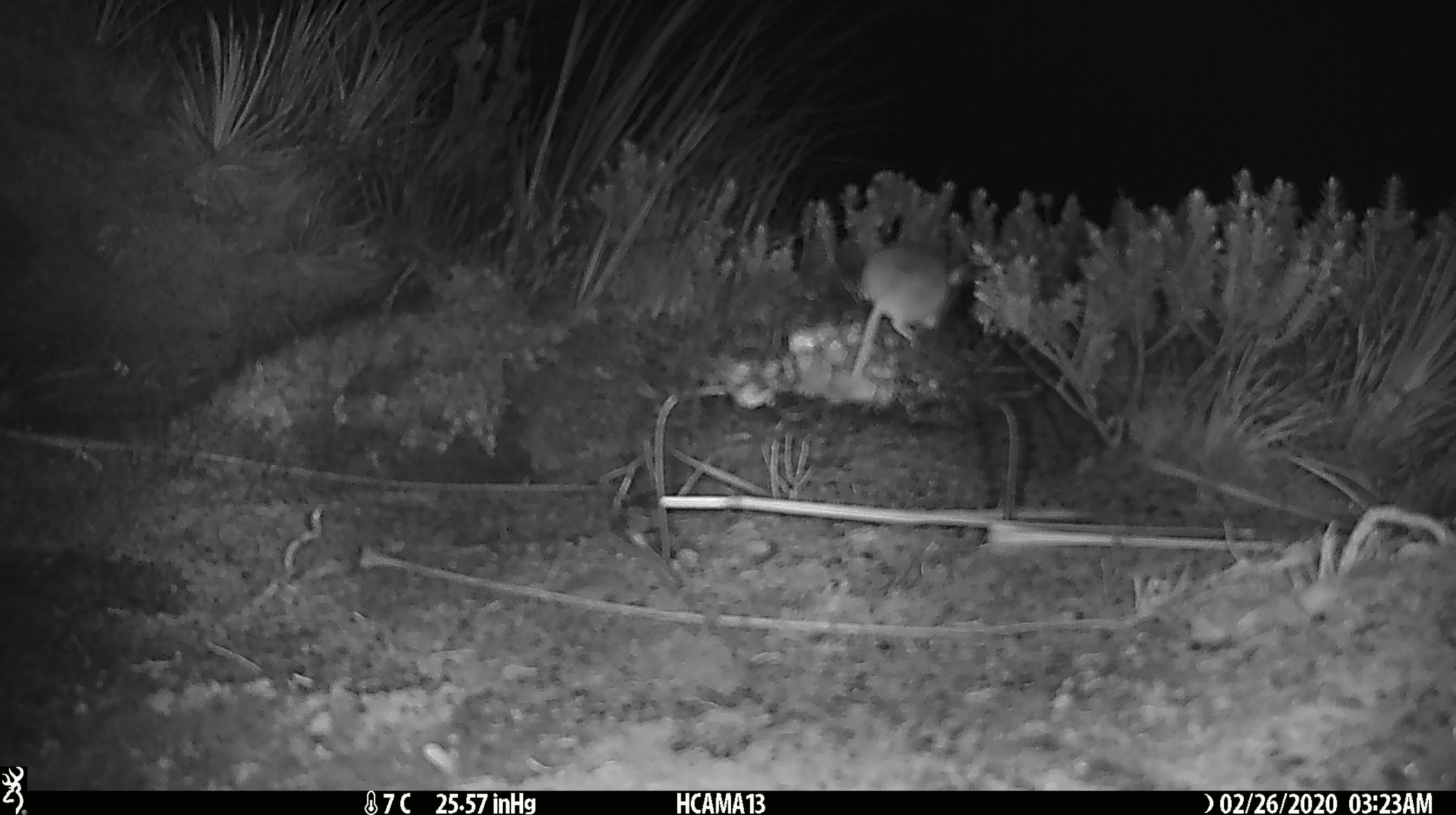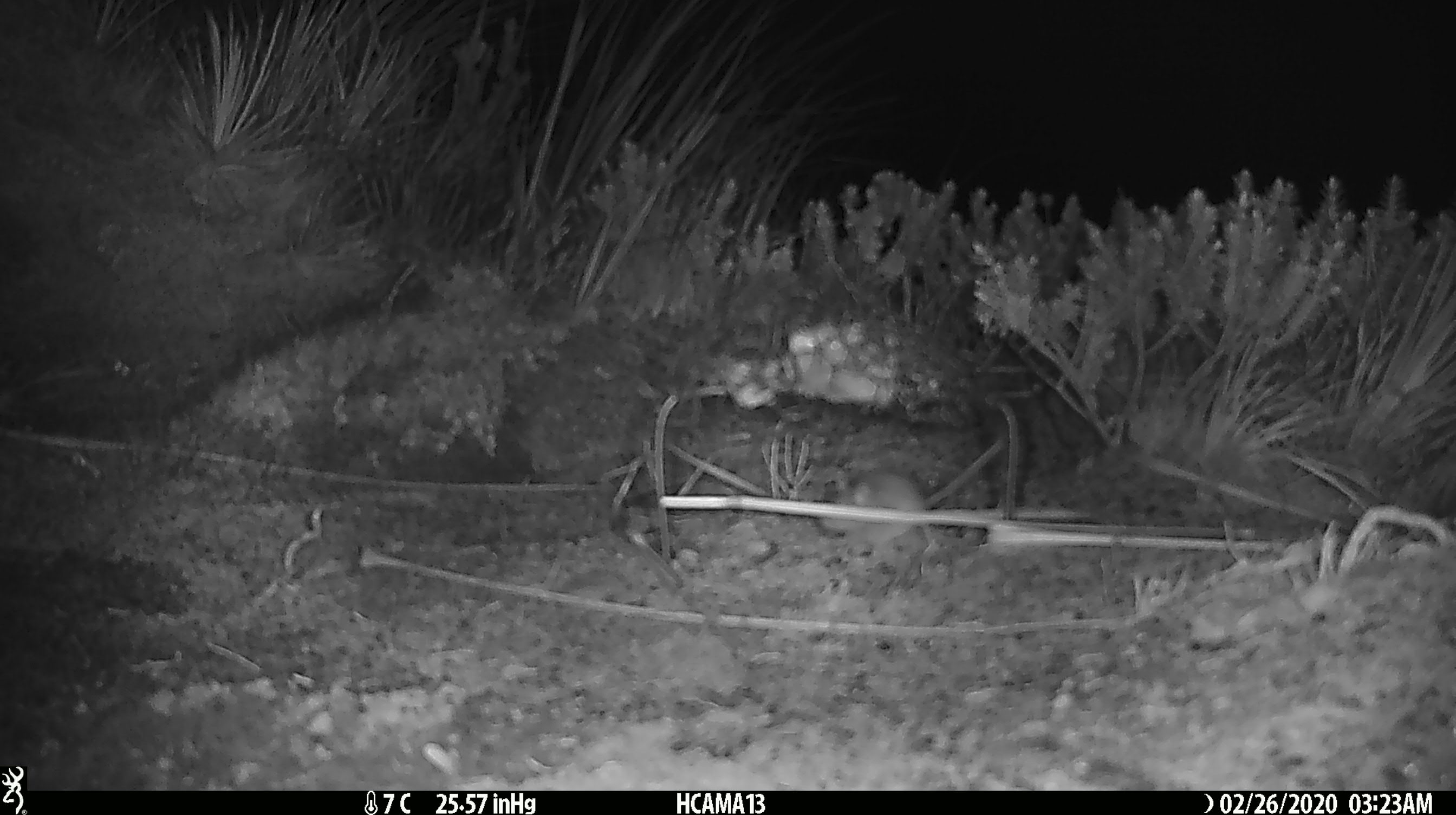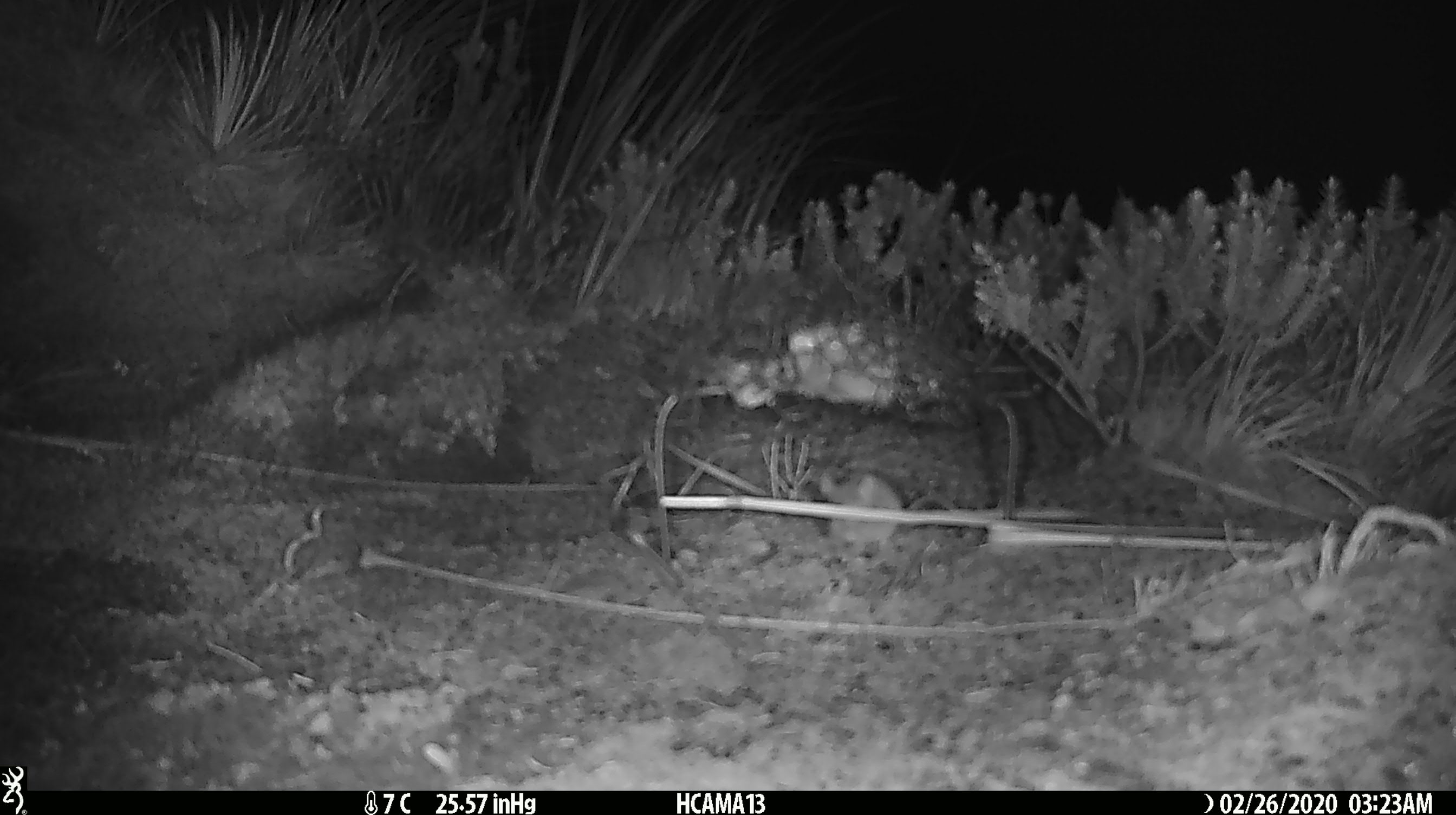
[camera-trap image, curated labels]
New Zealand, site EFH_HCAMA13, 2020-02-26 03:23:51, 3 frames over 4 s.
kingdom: Animalia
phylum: Chordata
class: Mammalia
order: Rodentia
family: Muridae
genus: Mus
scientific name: Mus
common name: mouse